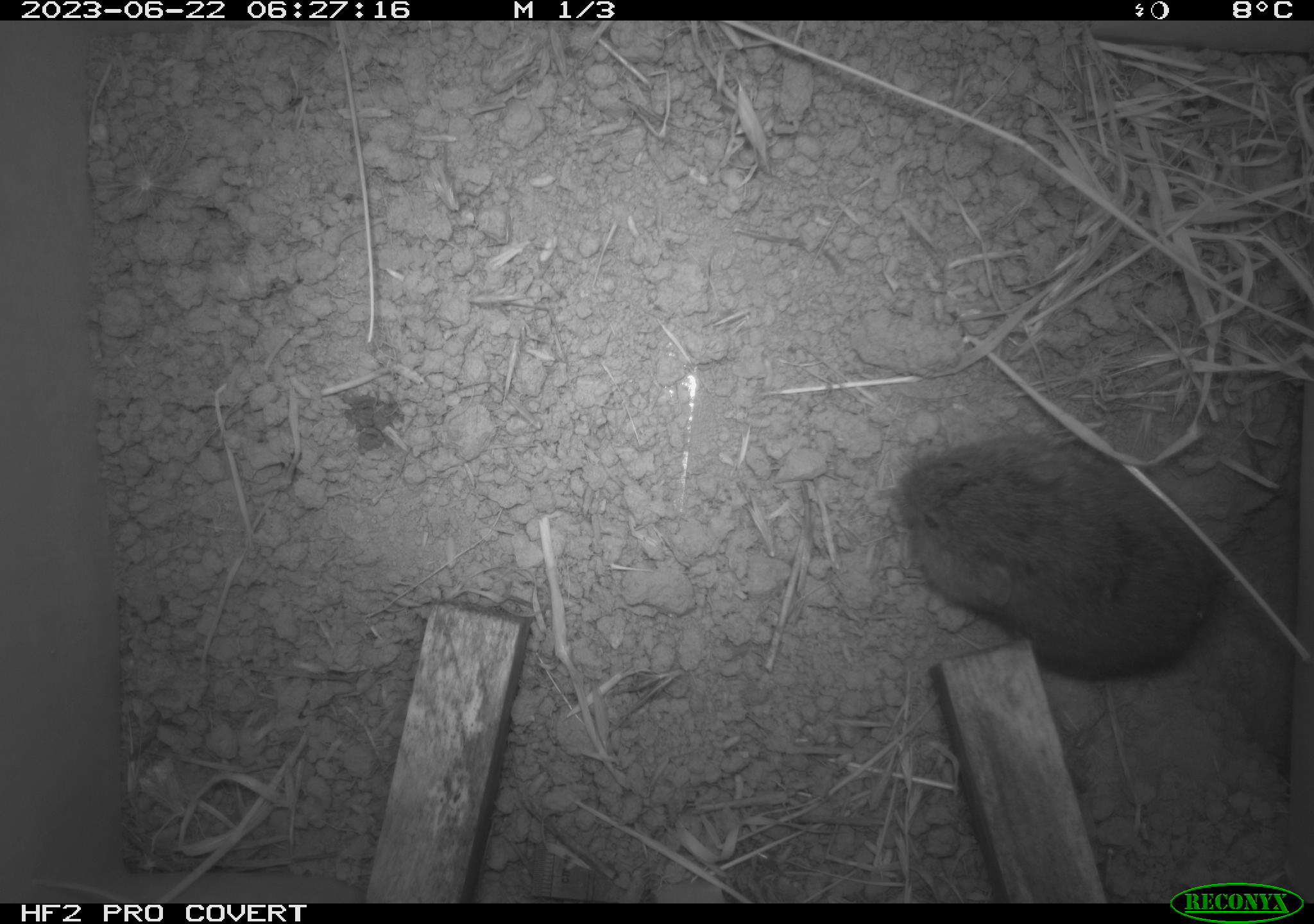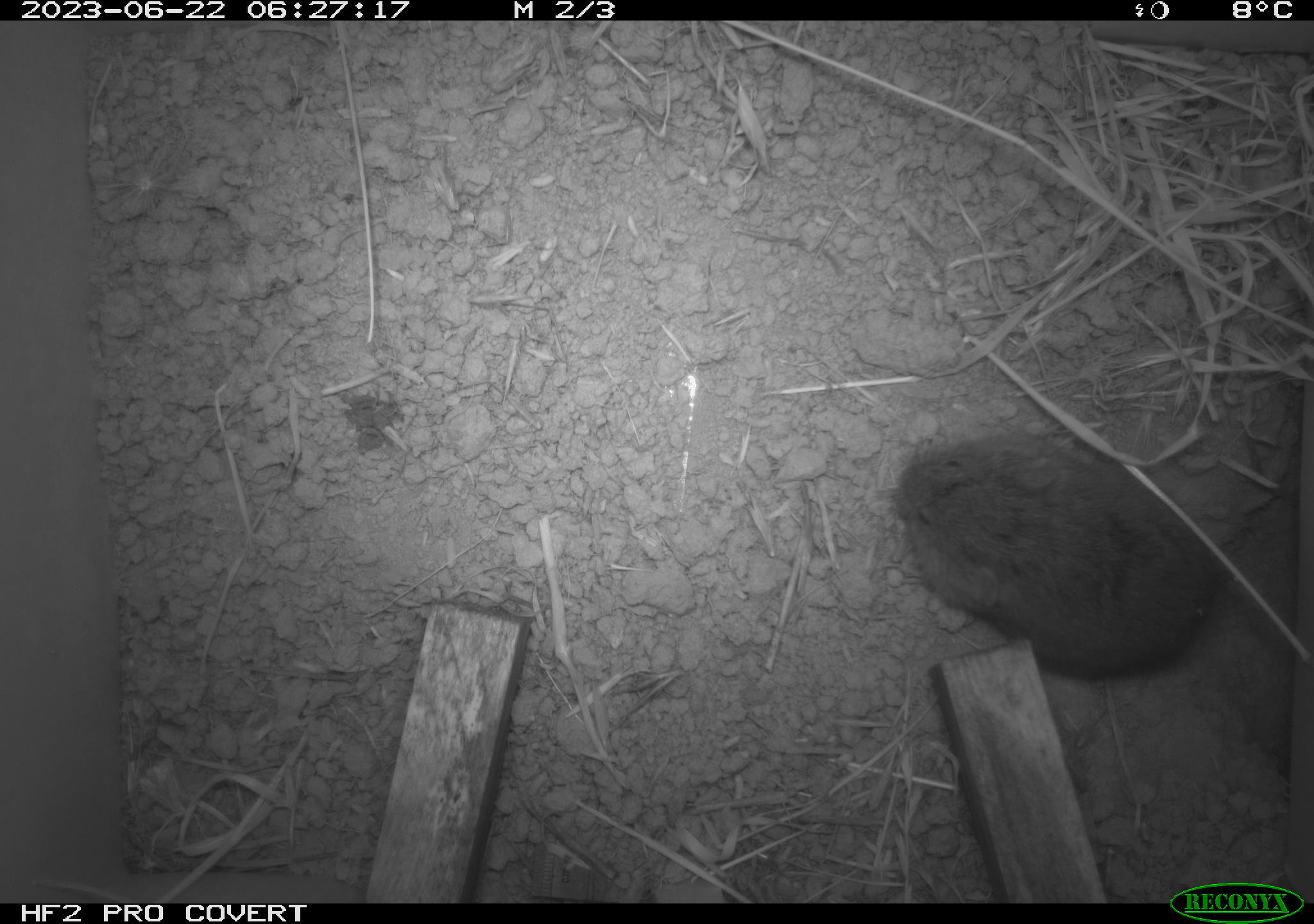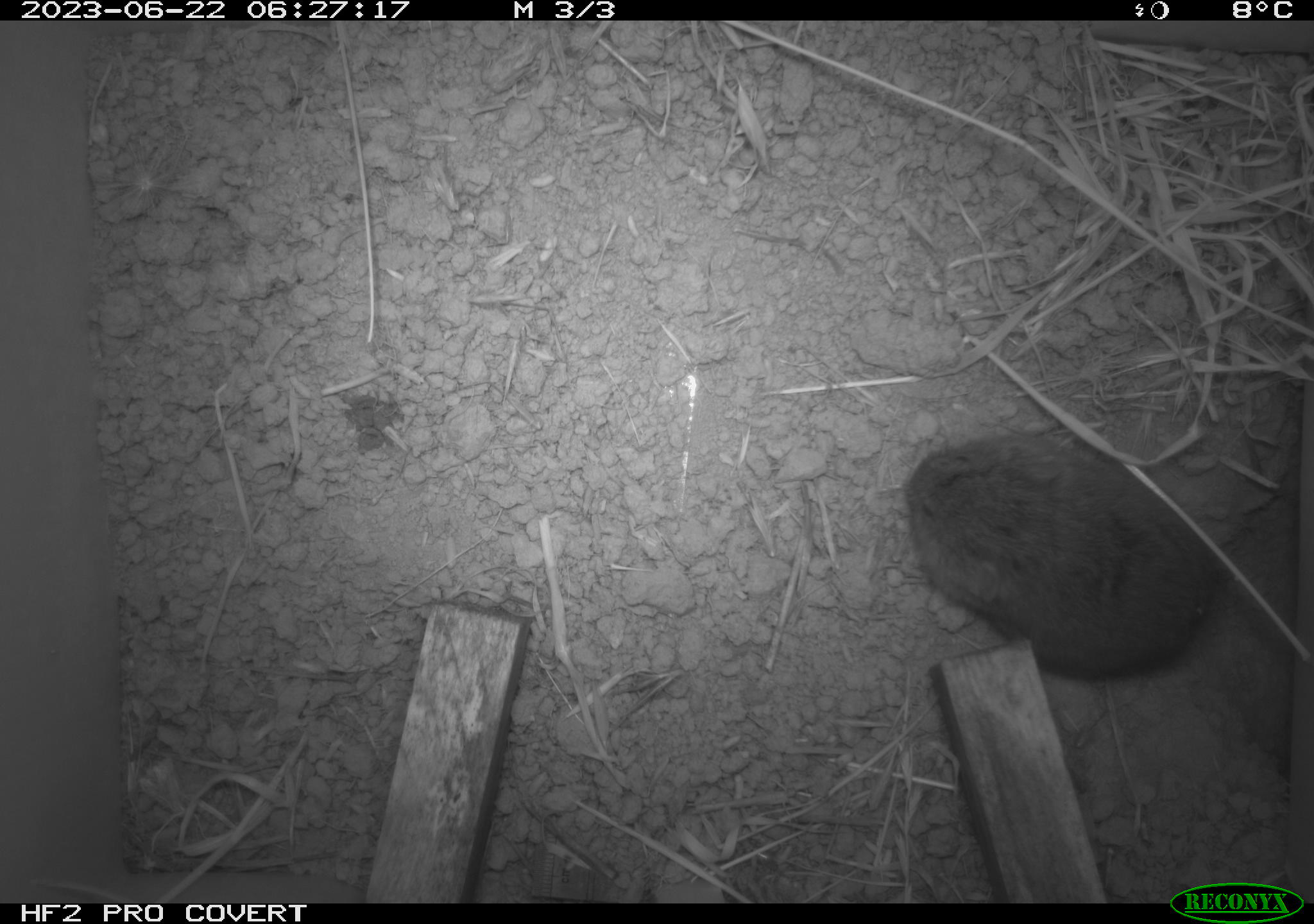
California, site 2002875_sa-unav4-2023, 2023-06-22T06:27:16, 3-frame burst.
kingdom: Animalia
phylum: Chordata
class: Mammalia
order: Rodentia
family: Cricetidae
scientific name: Arvicolinae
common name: voles, lemmings, and muskrats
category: arvicolinae subfamily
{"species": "arvicolinae subfamily (voles, lemmings, and muskrats) (Arvicolinae)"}